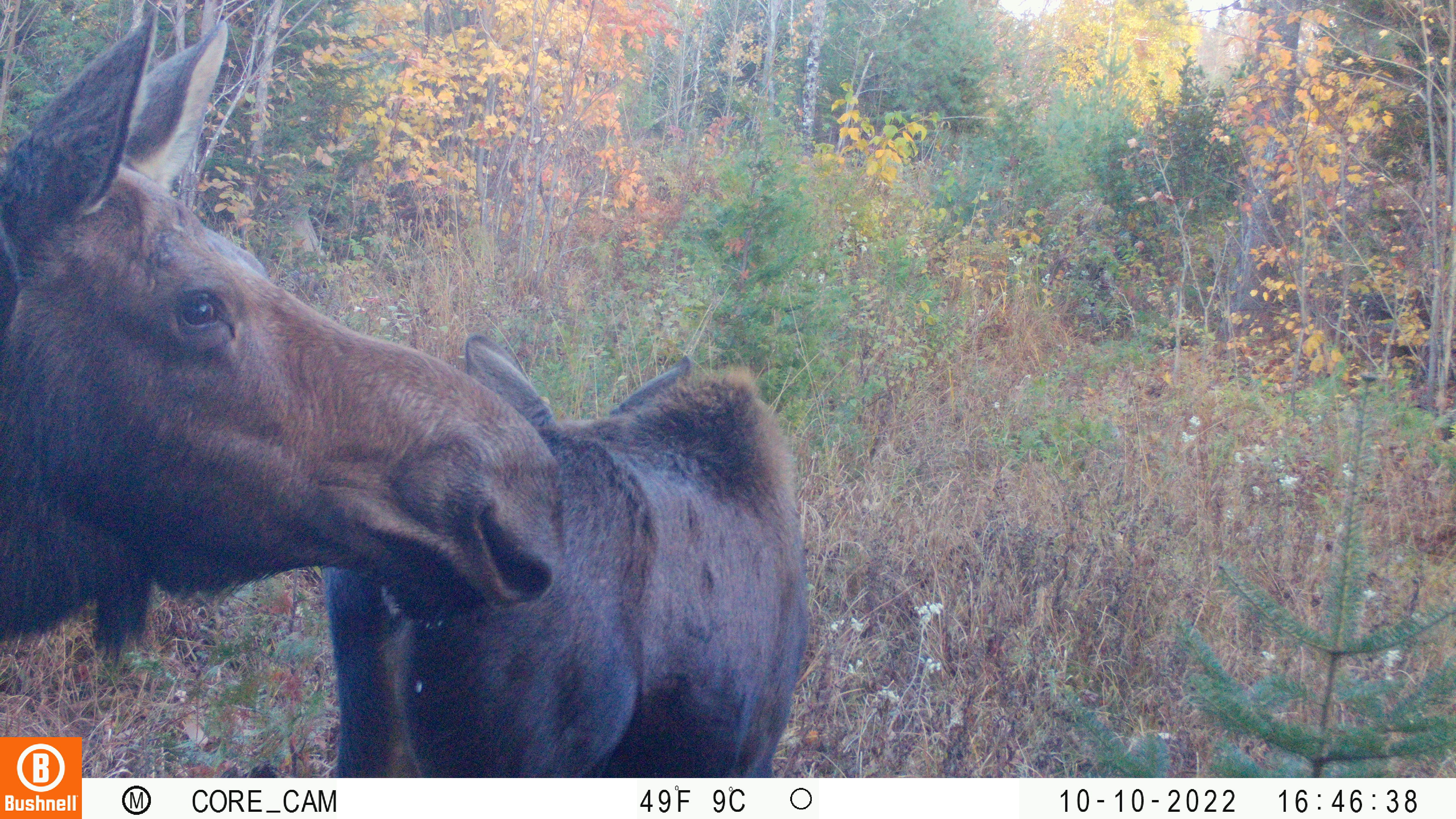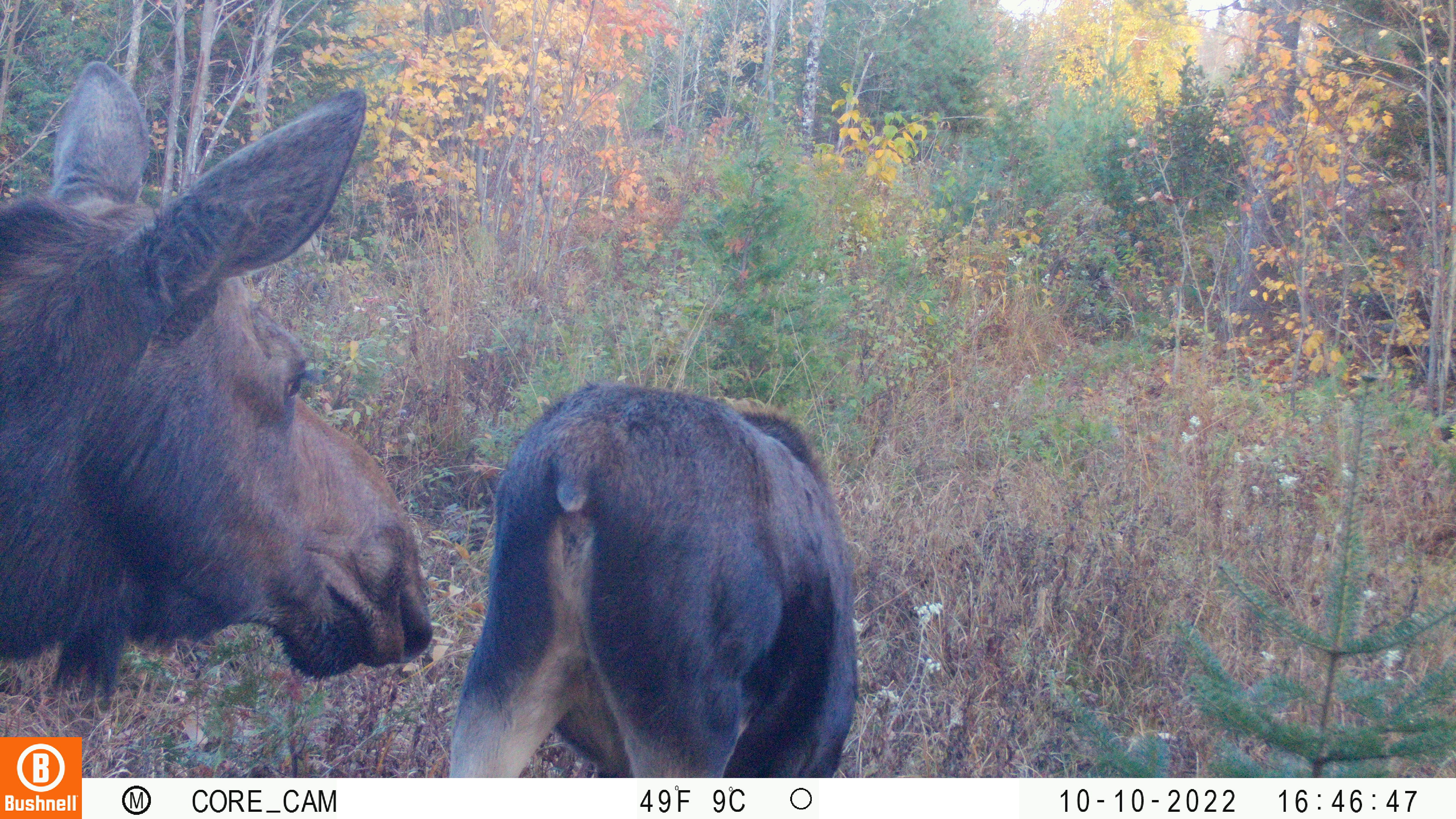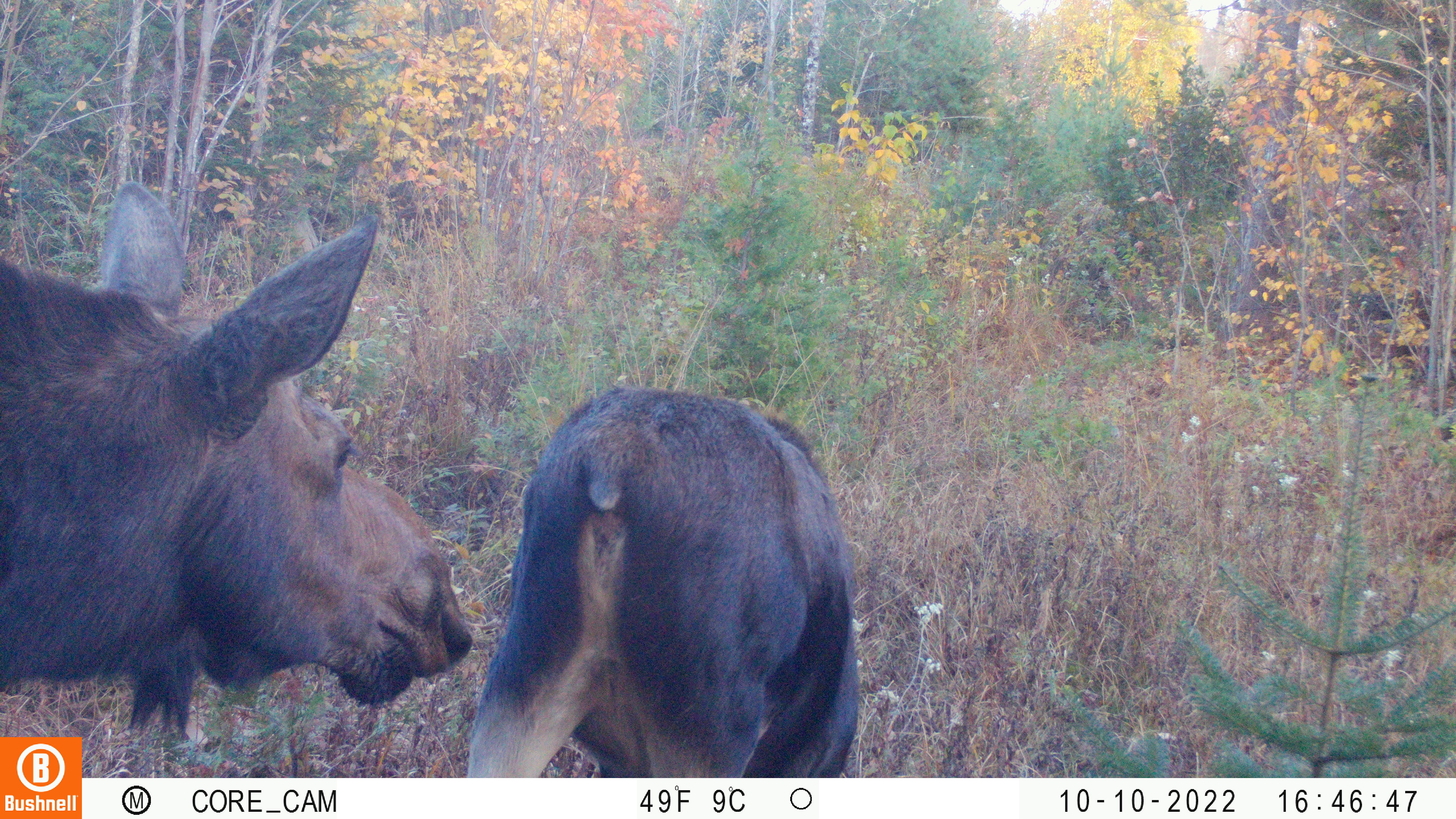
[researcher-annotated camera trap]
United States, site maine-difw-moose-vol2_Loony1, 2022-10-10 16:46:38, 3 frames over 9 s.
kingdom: Animalia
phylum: Chordata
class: Mammalia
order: Artiodactyla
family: Cervidae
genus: Alces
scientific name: Alces alces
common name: moose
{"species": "moose (Alces alces)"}